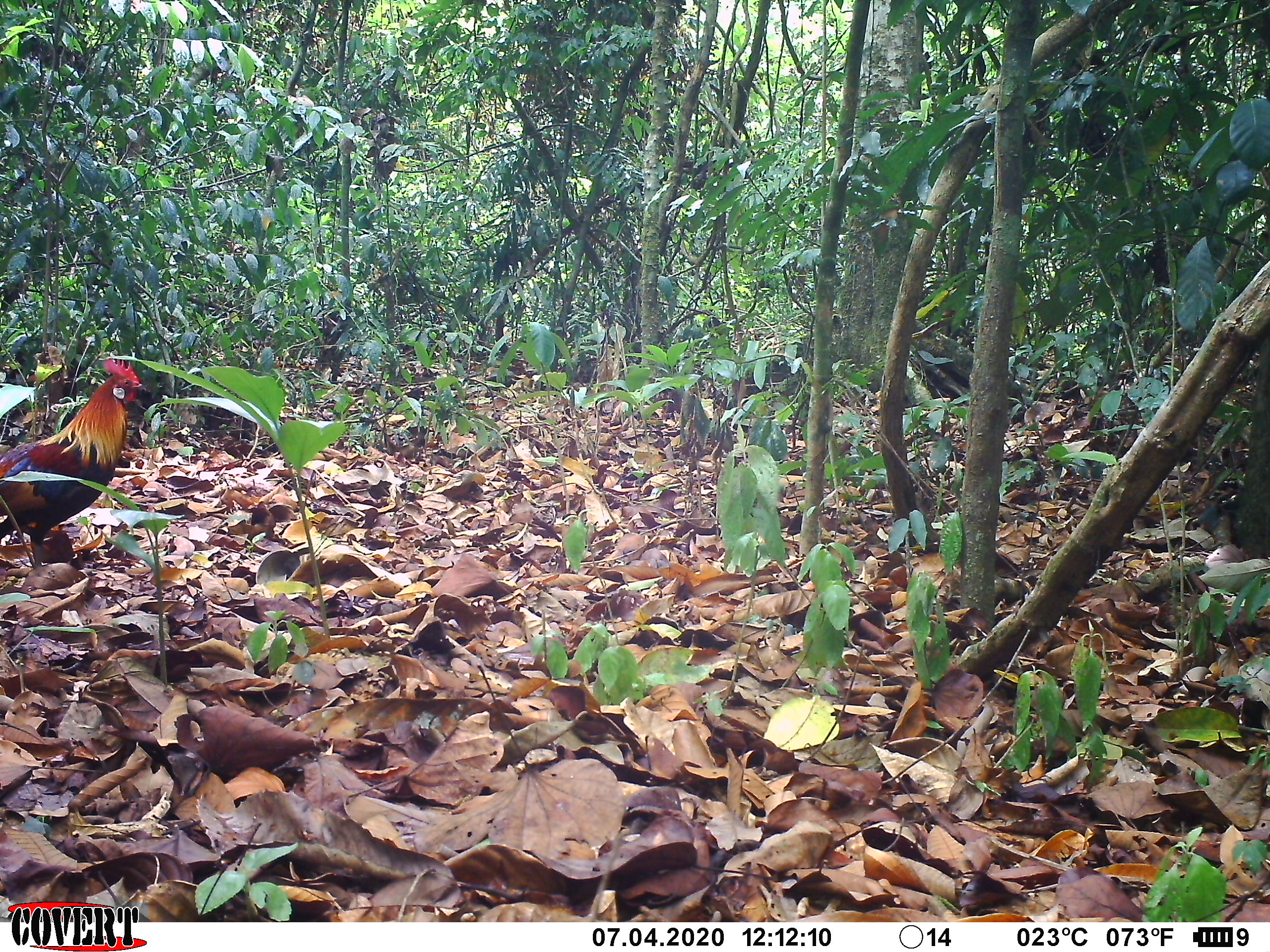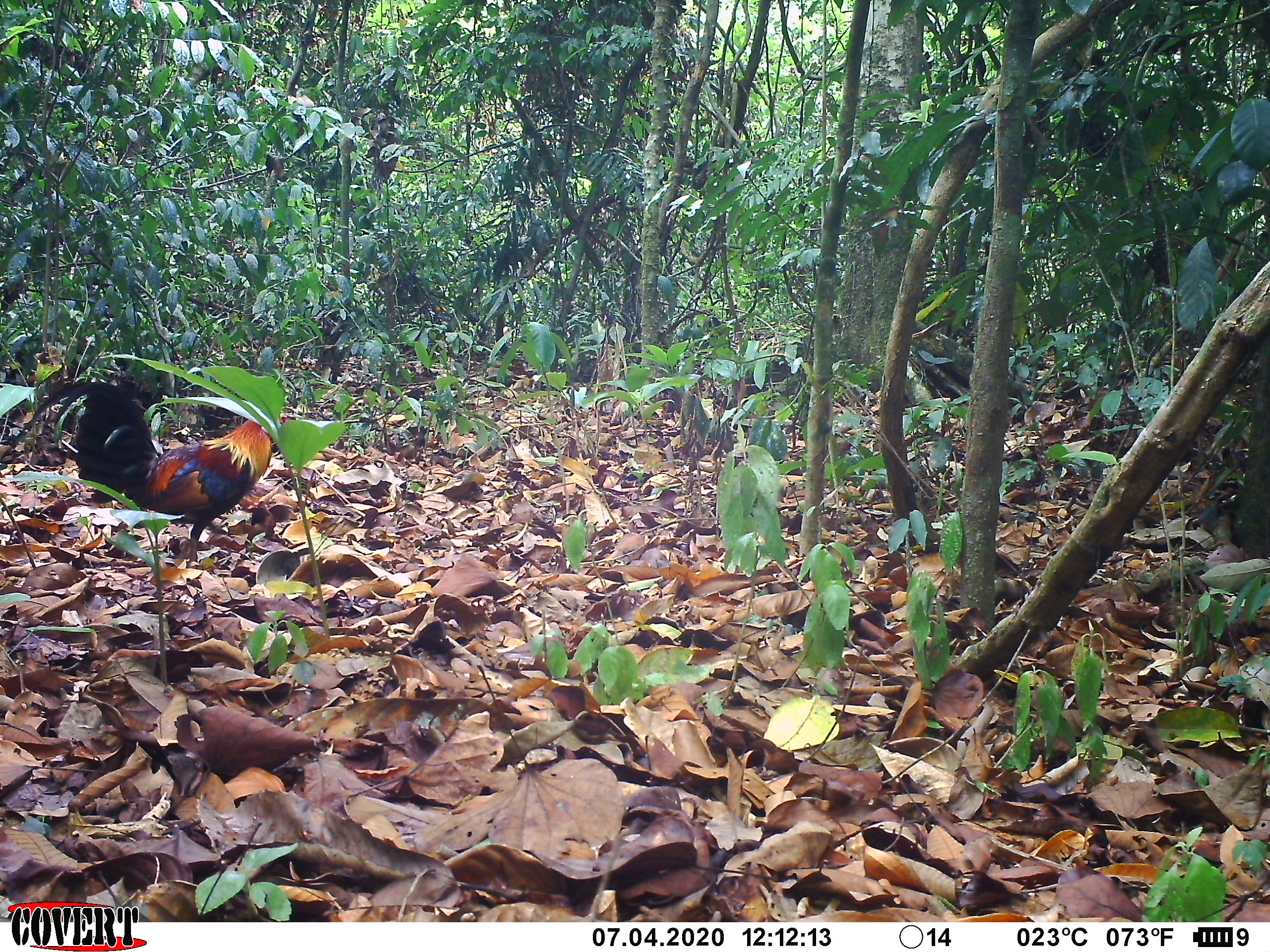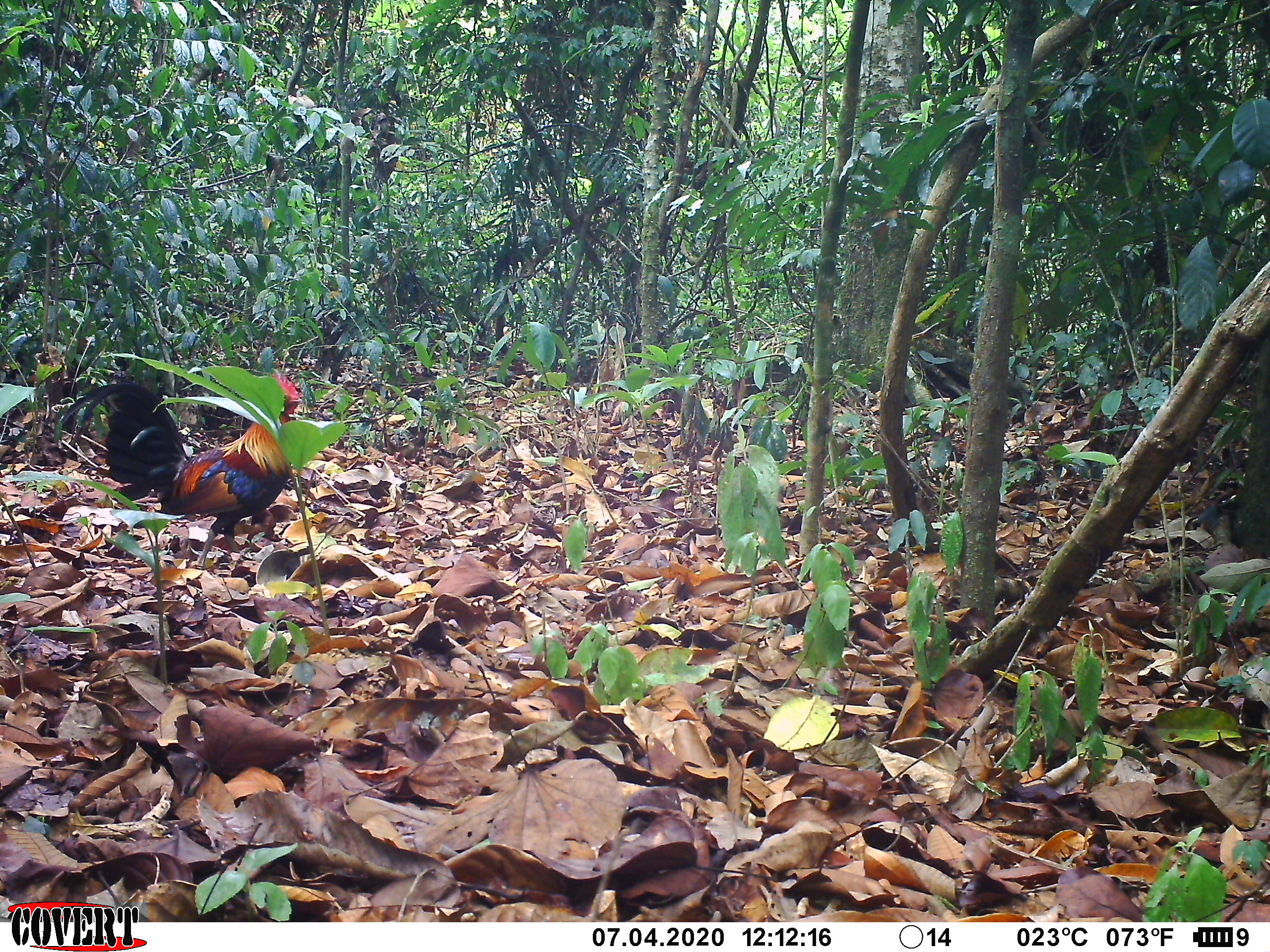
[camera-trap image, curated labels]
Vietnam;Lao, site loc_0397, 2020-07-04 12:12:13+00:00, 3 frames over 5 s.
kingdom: Animalia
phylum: Chordata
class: Aves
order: Galliformes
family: Phasianidae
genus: Gallus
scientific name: Gallus gallus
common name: red junglefowl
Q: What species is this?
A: Red junglefowl (Gallus gallus).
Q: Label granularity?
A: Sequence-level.